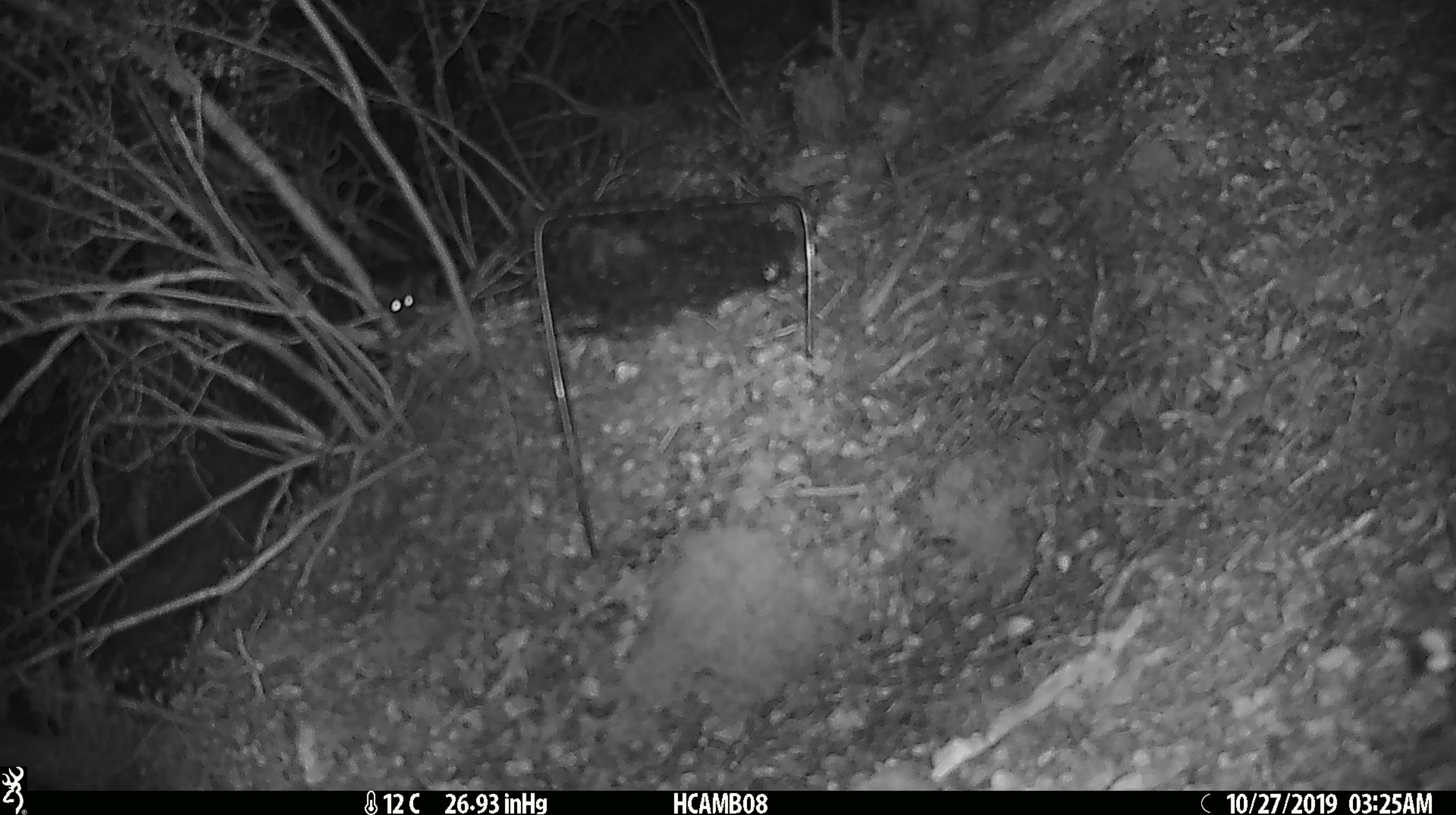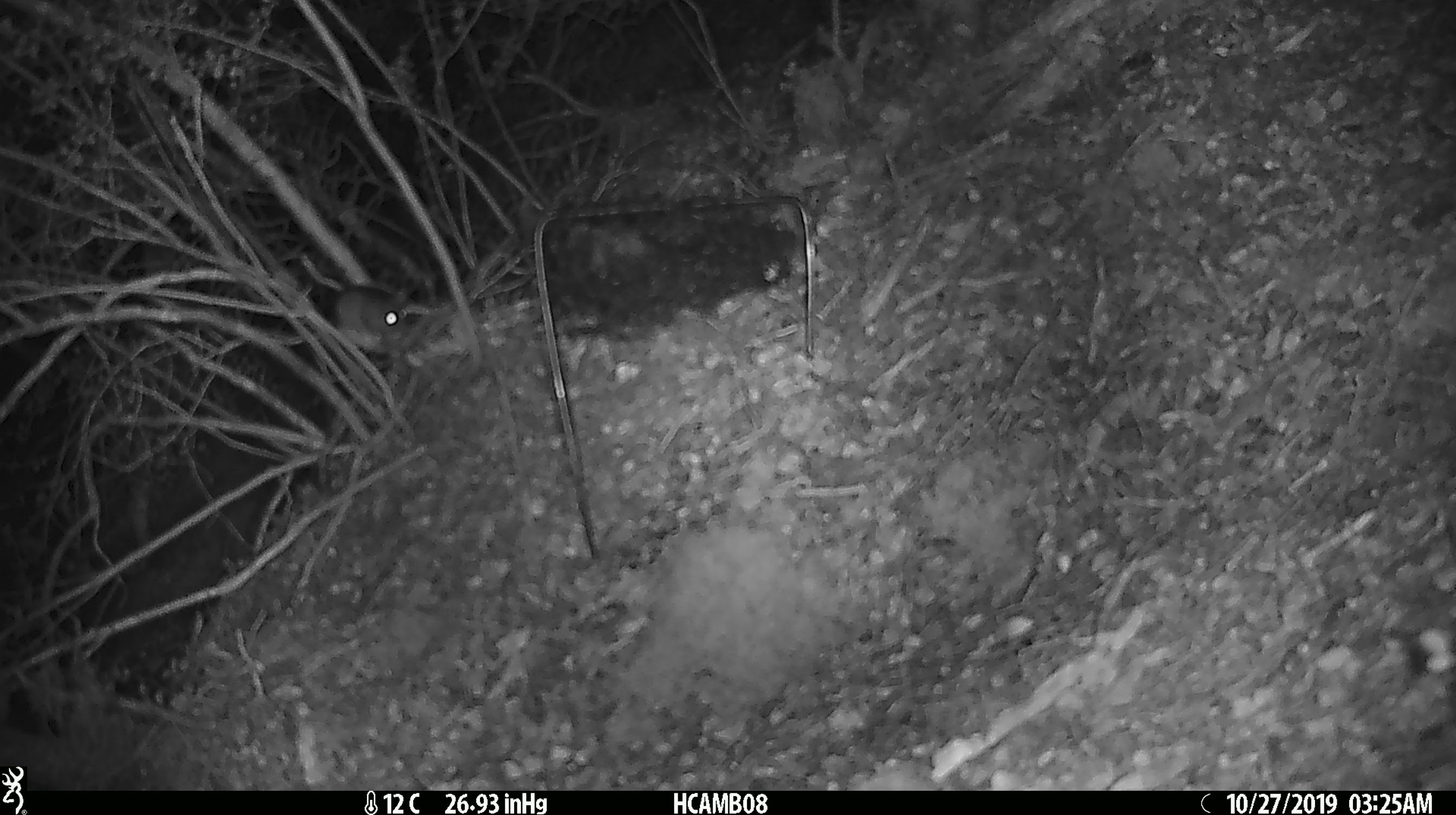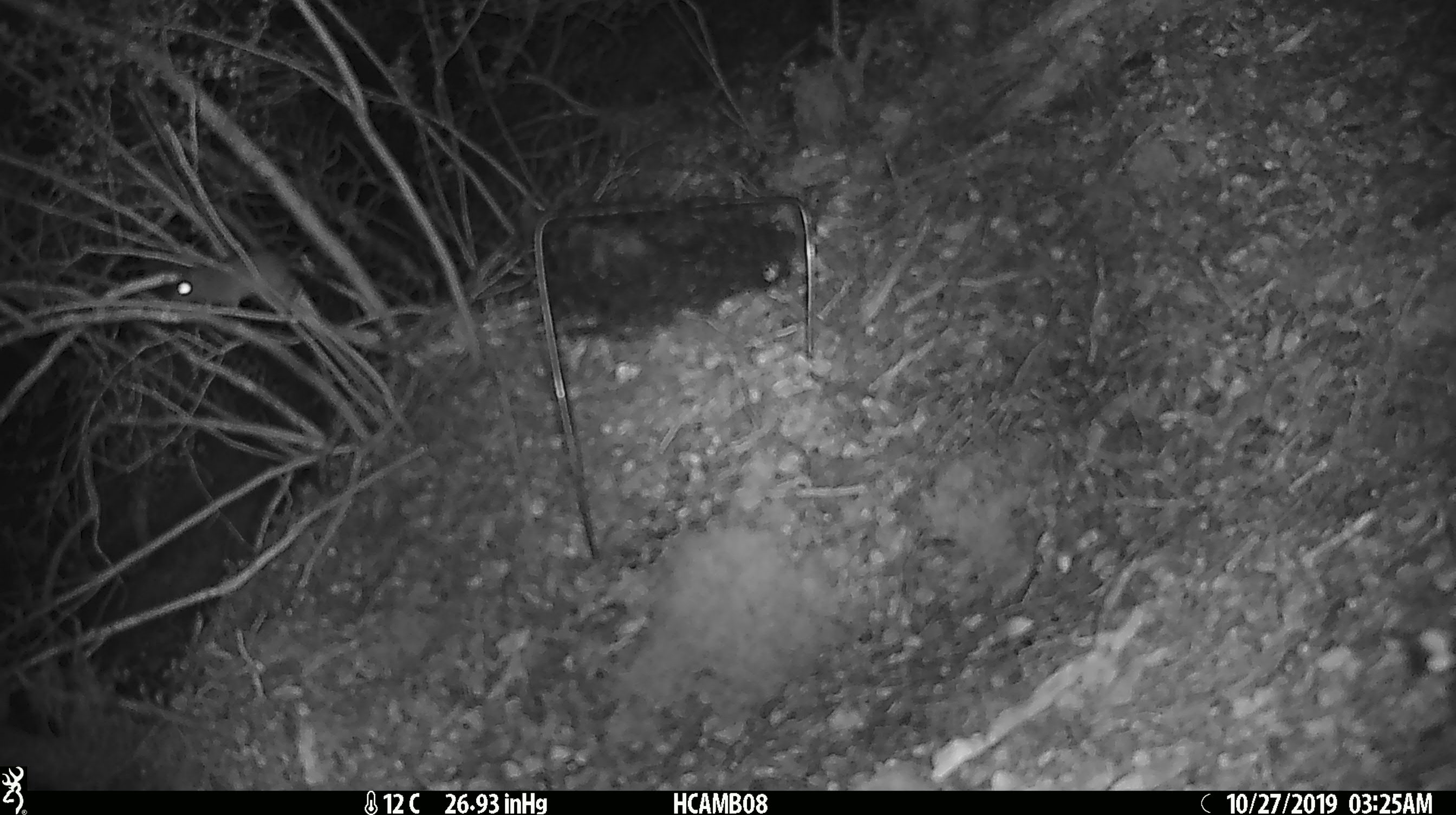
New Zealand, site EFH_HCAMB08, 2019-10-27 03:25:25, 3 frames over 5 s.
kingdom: Animalia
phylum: Chordata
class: Mammalia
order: Rodentia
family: Muridae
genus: Mus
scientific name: Mus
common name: mouse